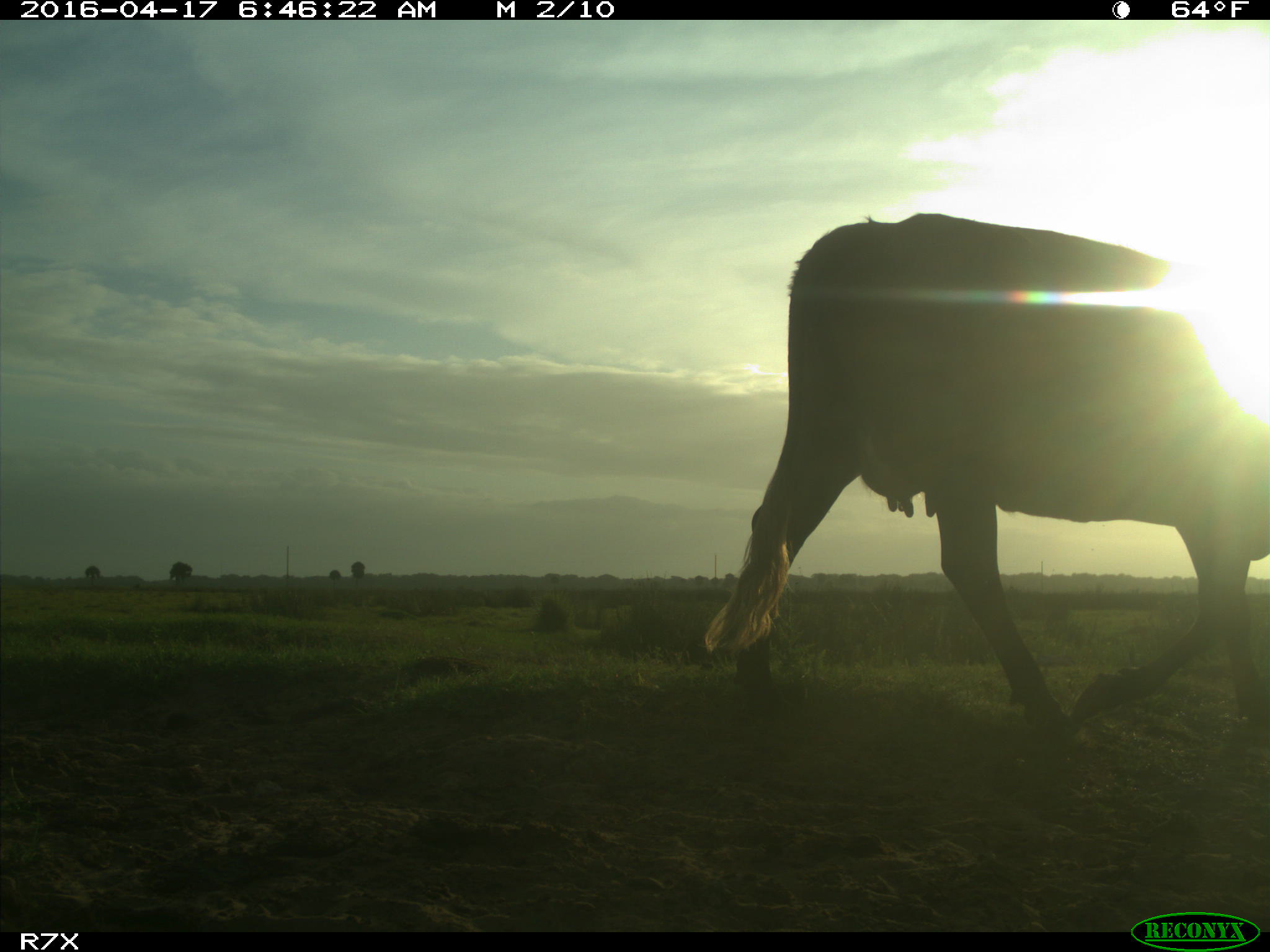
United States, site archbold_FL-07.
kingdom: Animalia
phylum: Chordata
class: Mammalia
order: Artiodactyla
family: Bovidae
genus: Bos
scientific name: Bos taurus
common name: domestic cow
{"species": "Bos taurus (domestic cow)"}